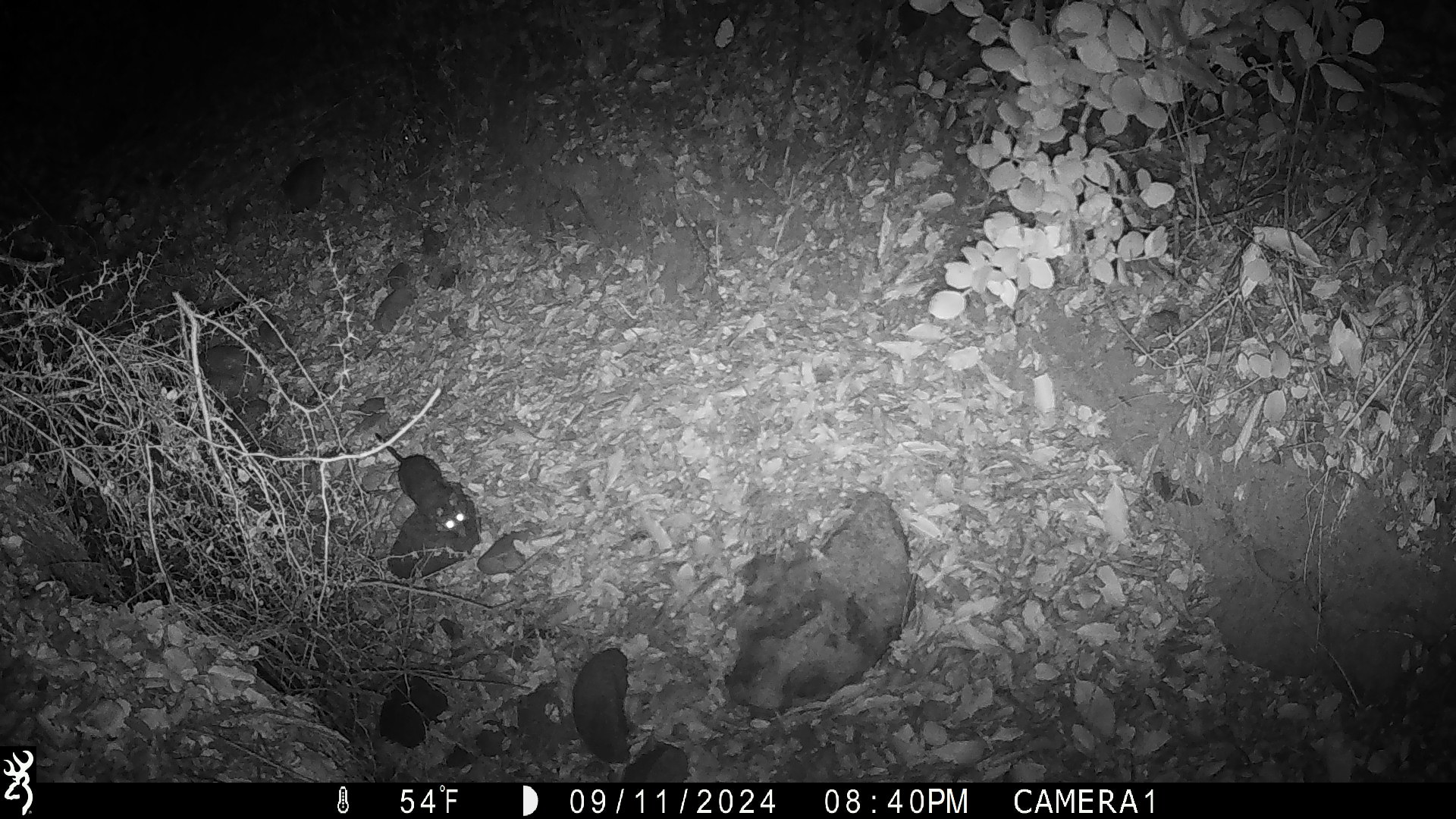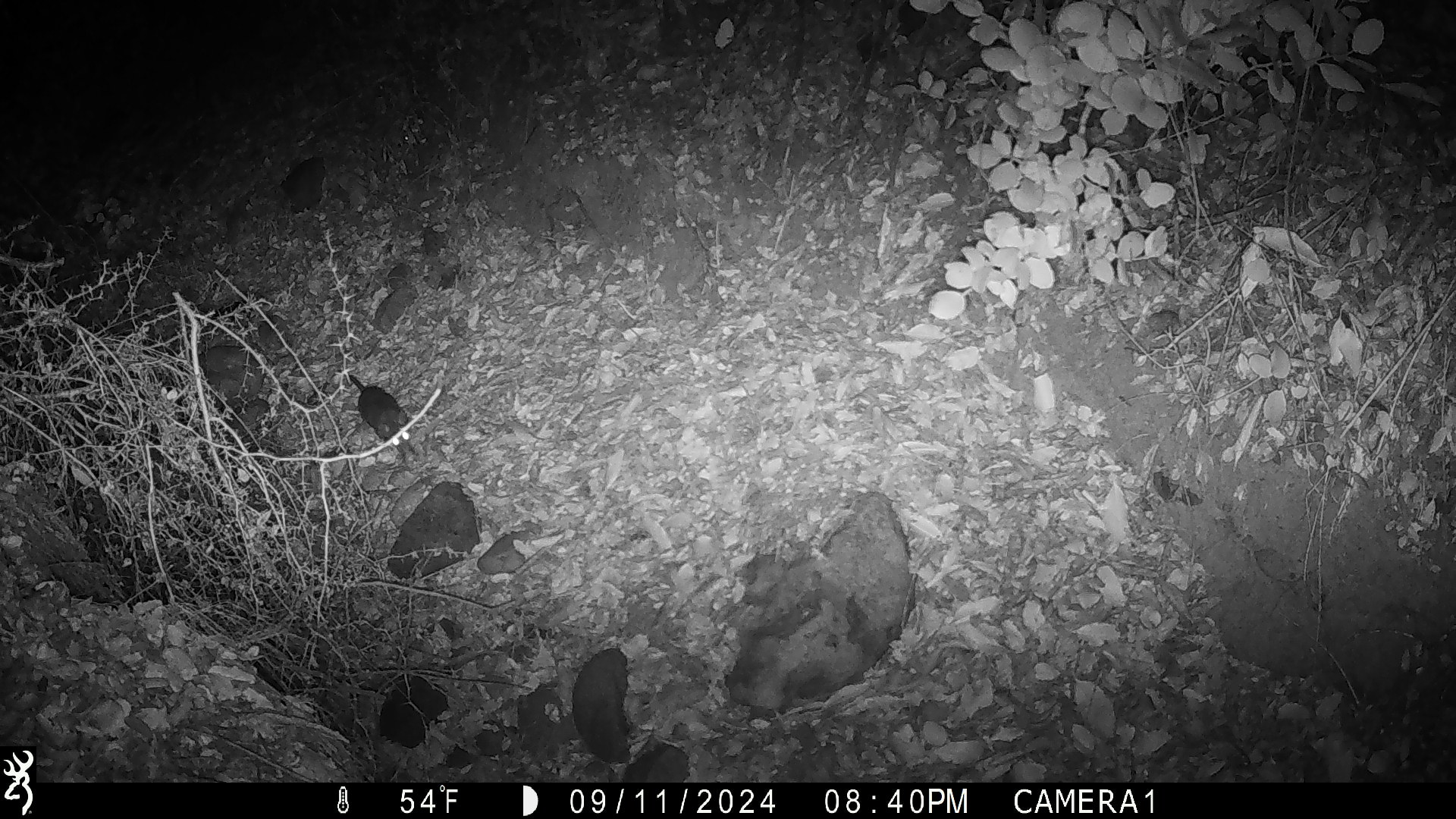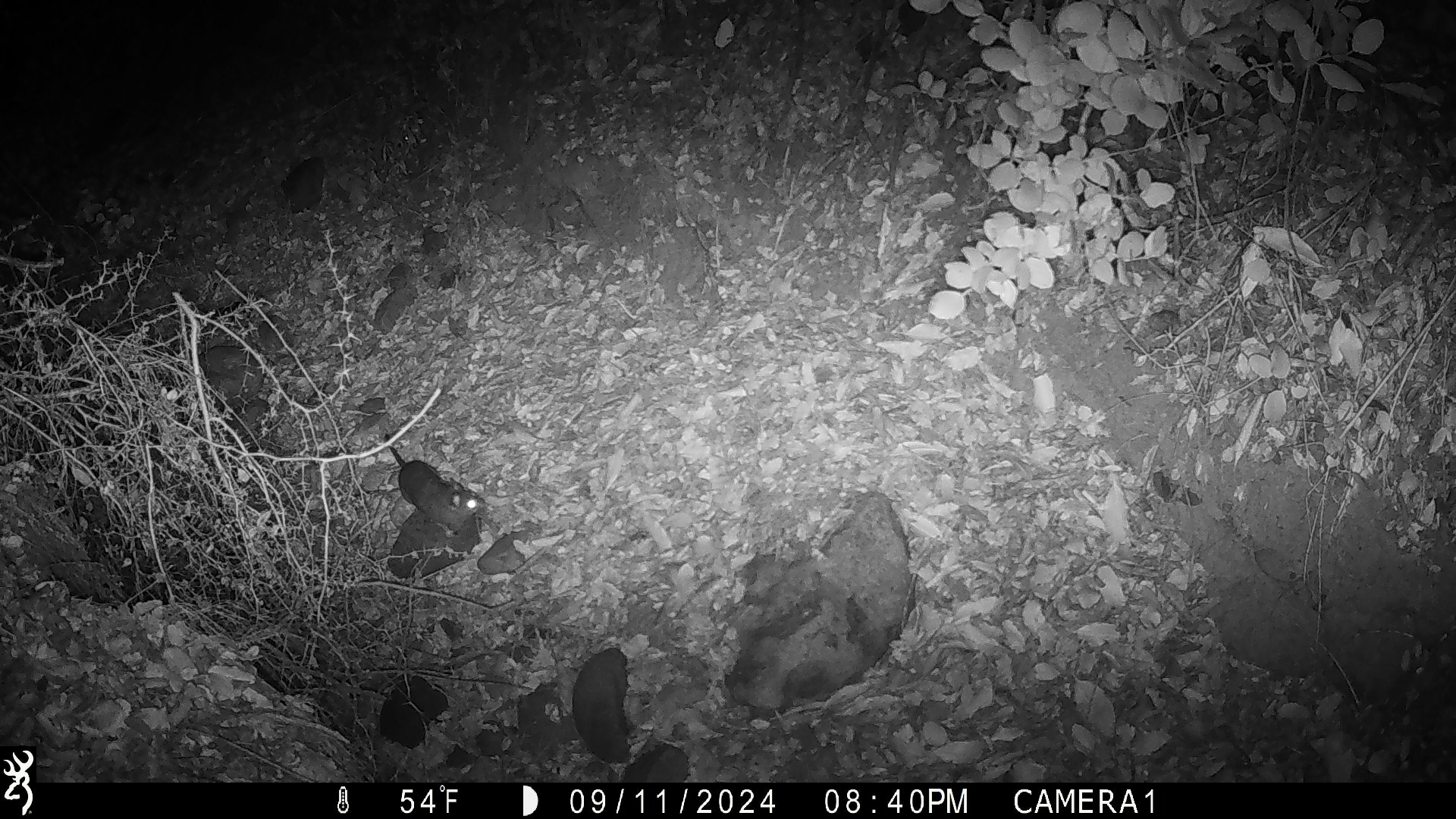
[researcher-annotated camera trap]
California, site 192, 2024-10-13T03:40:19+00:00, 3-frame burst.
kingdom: Animalia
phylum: Chordata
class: Mammalia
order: Rodentia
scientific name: Rodentia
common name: mouse or rat